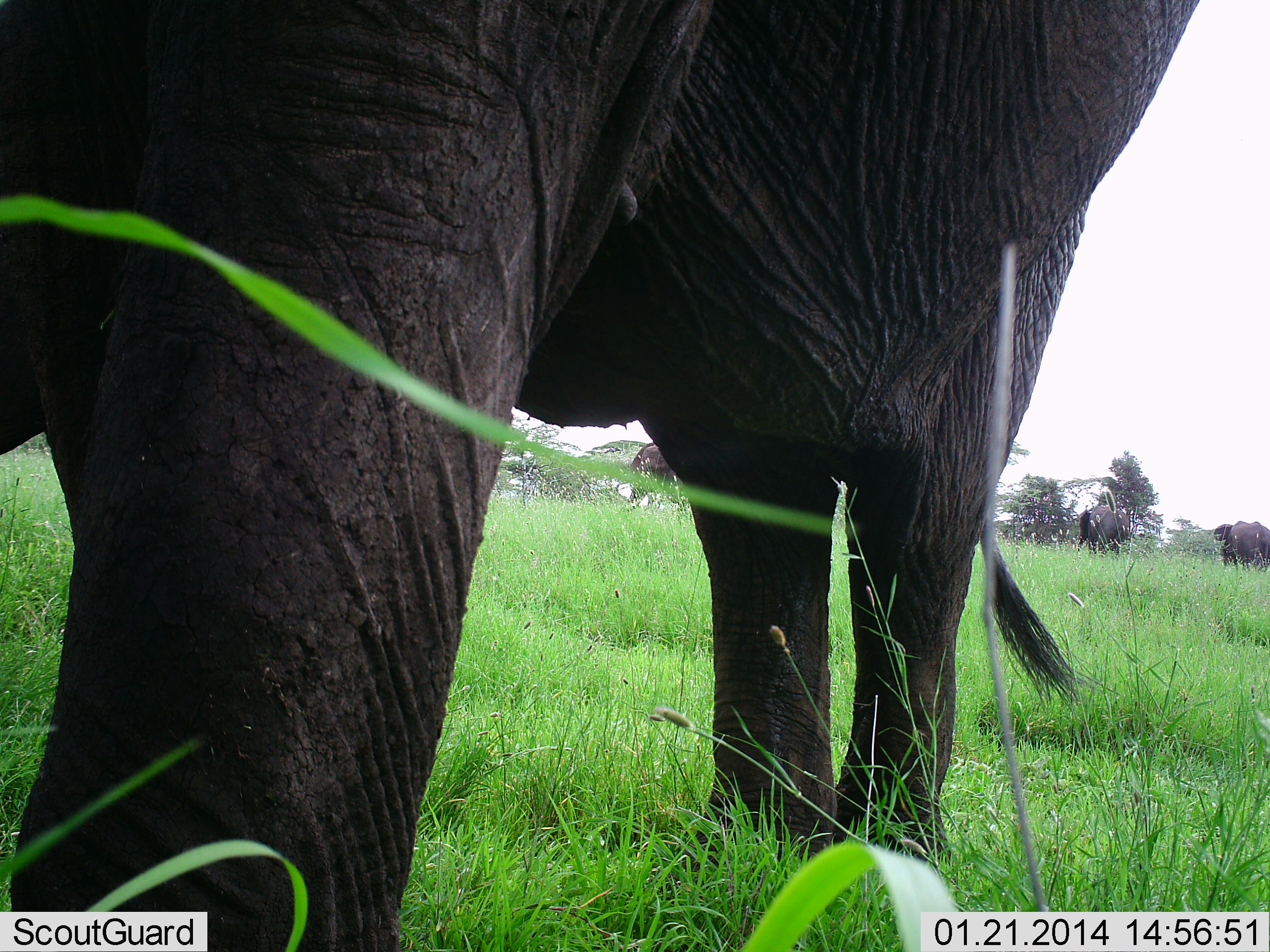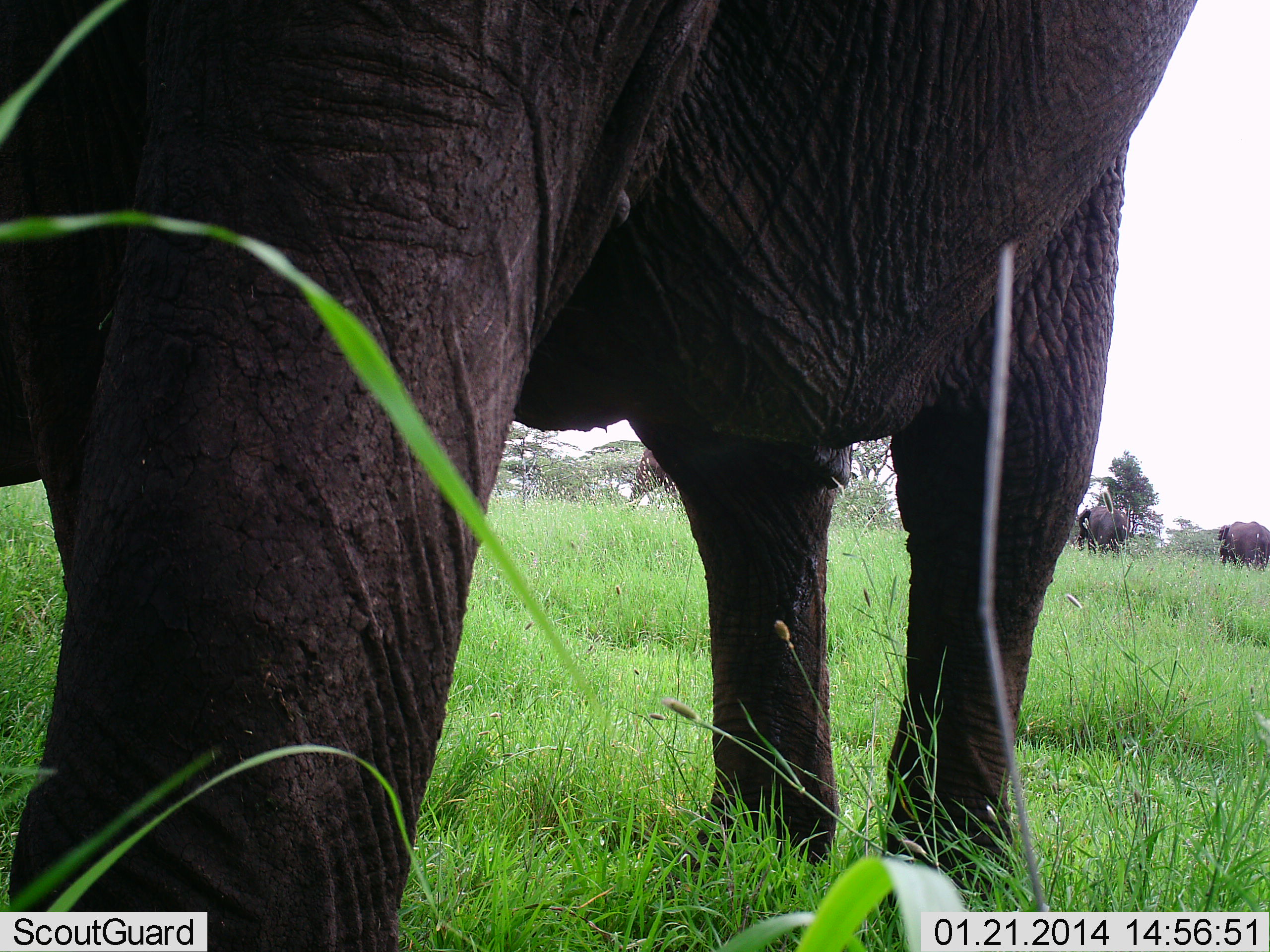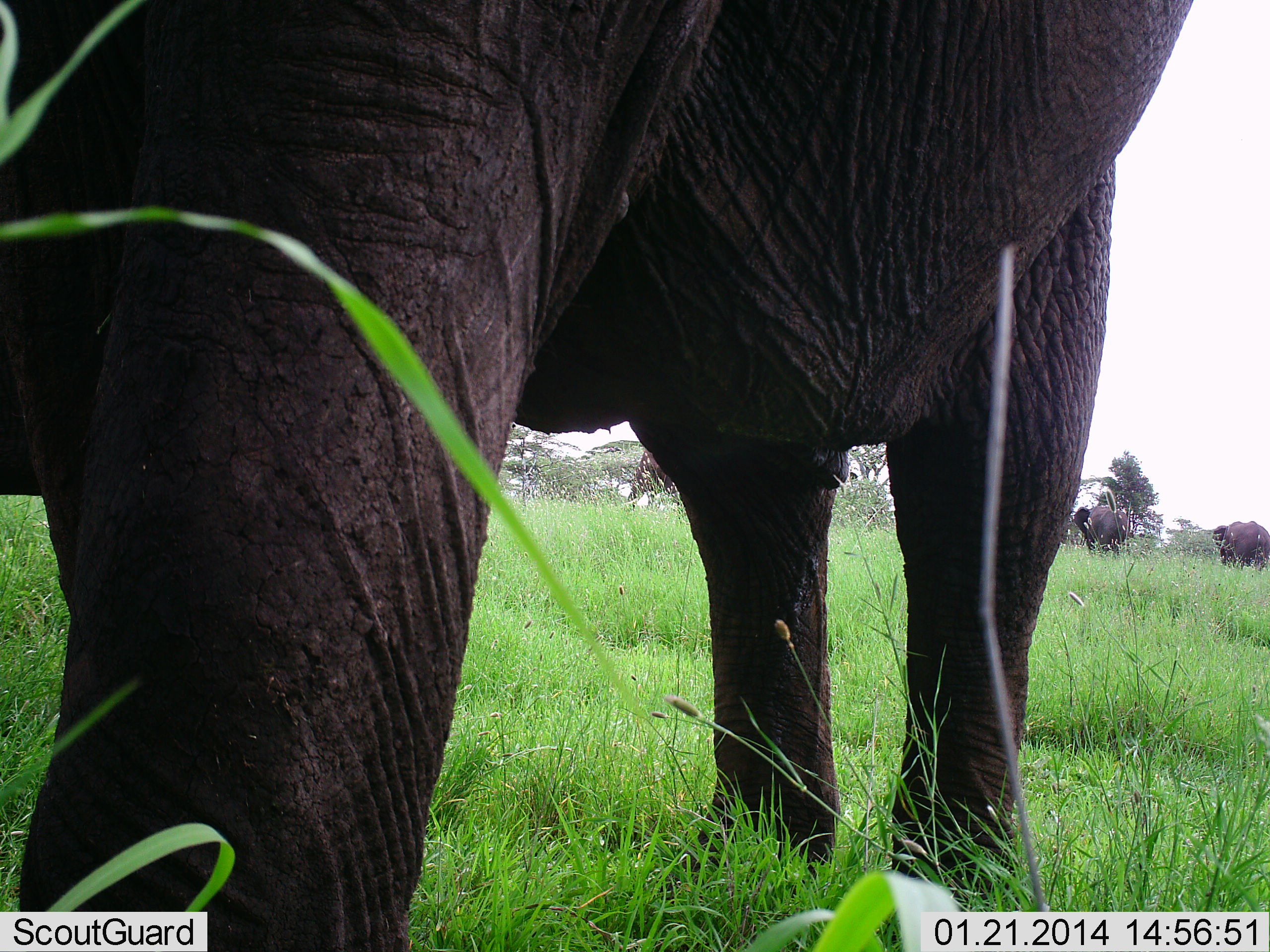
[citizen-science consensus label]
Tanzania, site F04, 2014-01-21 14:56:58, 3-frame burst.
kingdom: Animalia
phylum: Chordata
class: Mammalia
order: Proboscidea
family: Elephantidae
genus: Loxodonta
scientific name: Loxodonta africana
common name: african bush elephant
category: elephant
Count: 3.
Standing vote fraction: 76%.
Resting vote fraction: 4%.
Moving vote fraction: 22%.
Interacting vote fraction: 2%.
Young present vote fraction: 0%.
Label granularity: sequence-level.